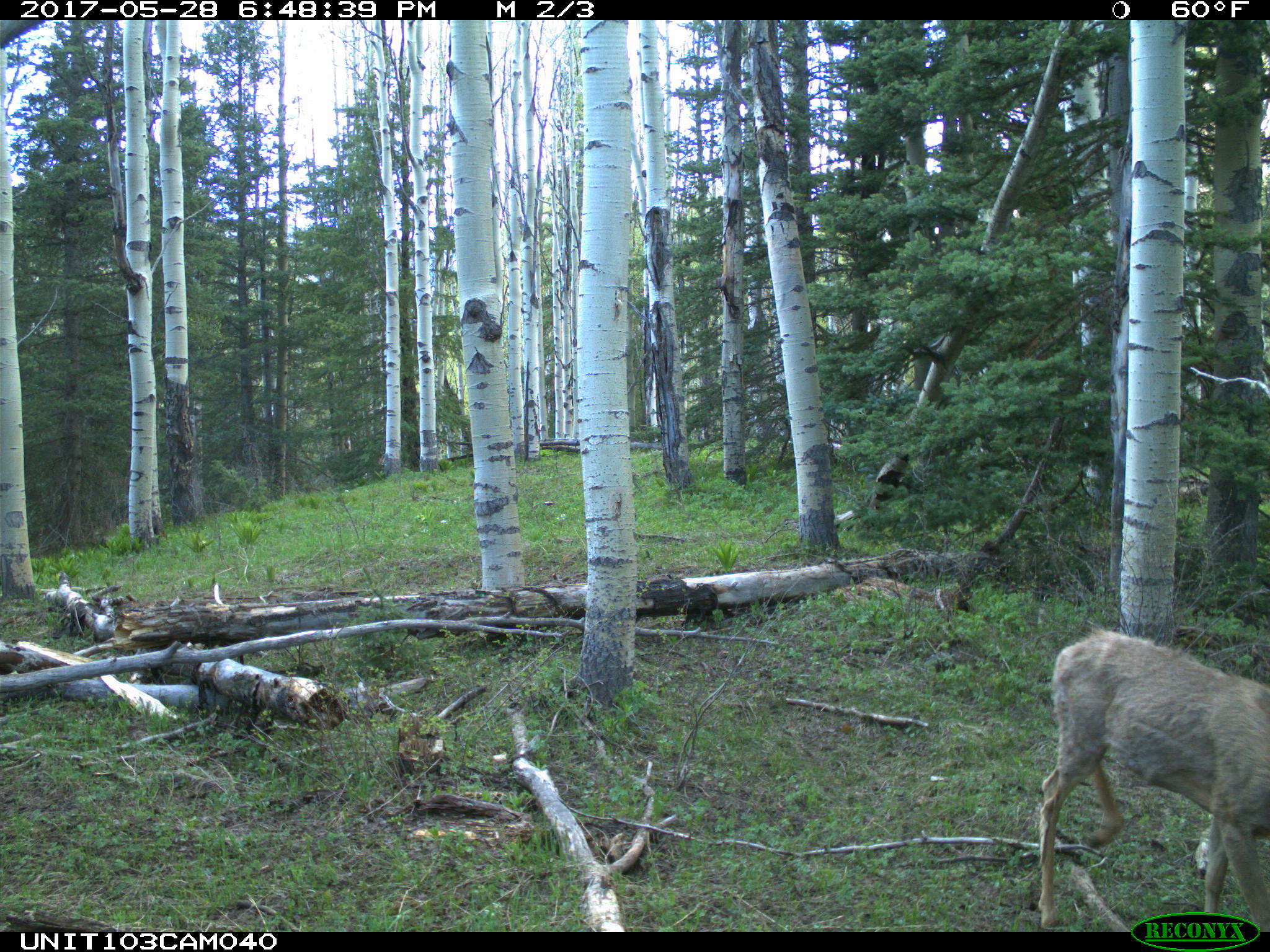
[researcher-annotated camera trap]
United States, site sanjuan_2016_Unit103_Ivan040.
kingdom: Animalia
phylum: Chordata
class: Mammalia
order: Artiodactyla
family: Cervidae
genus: Odocoileus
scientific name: Odocoileus hemionus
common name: mule deer